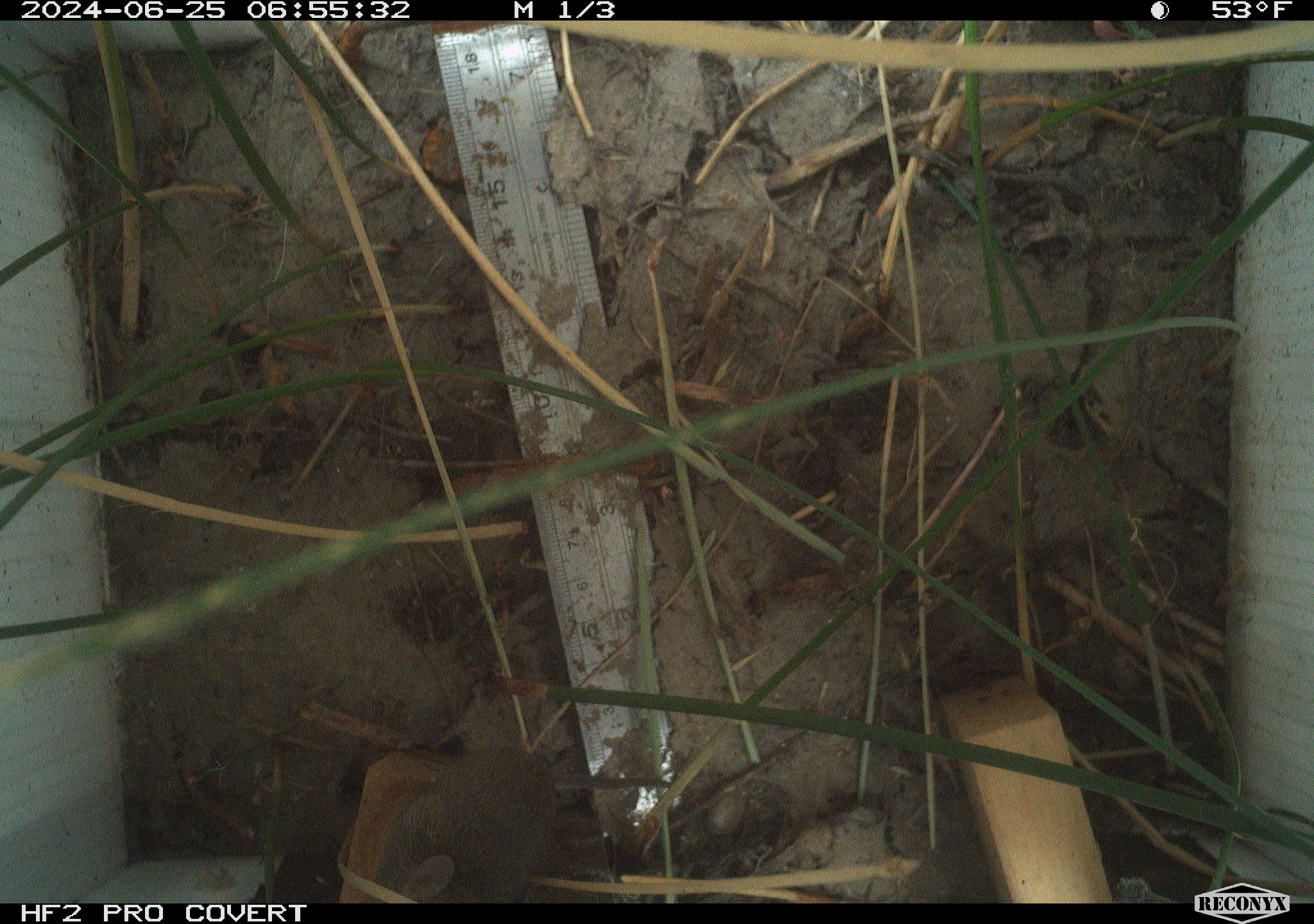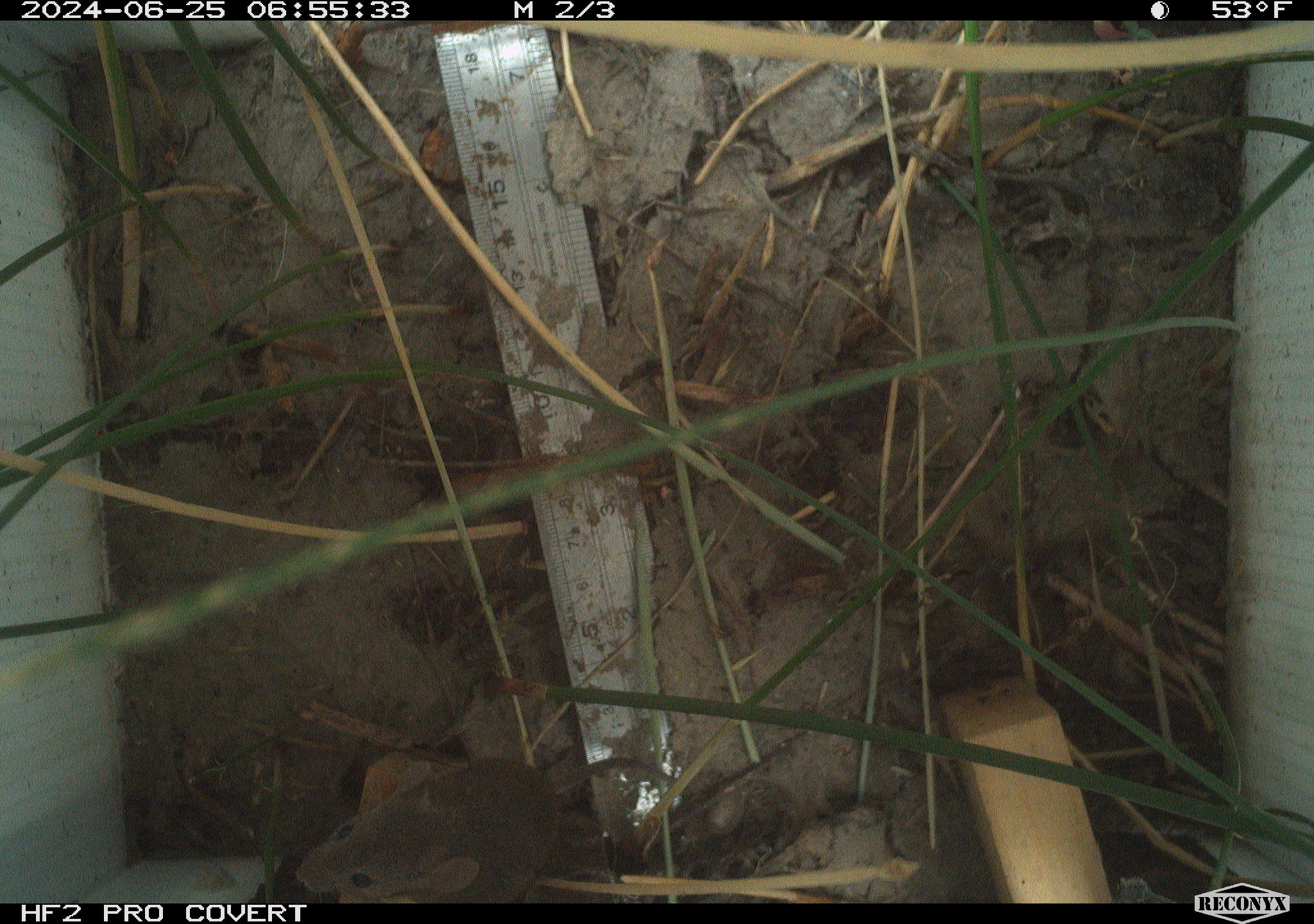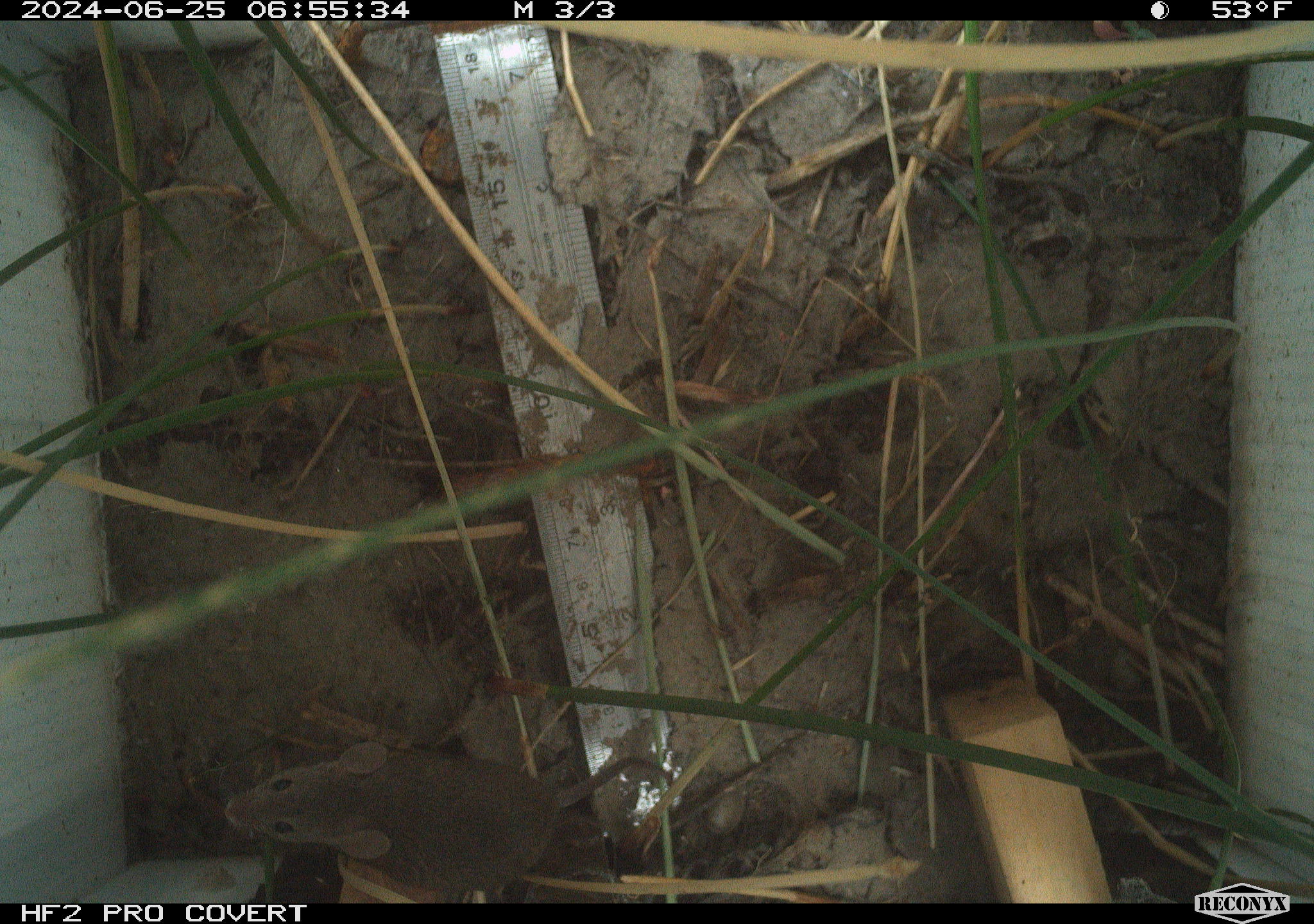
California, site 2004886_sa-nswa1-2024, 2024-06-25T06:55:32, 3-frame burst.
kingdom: Animalia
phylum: Chordata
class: Mammalia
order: Rodentia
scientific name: Rodentia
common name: rodent